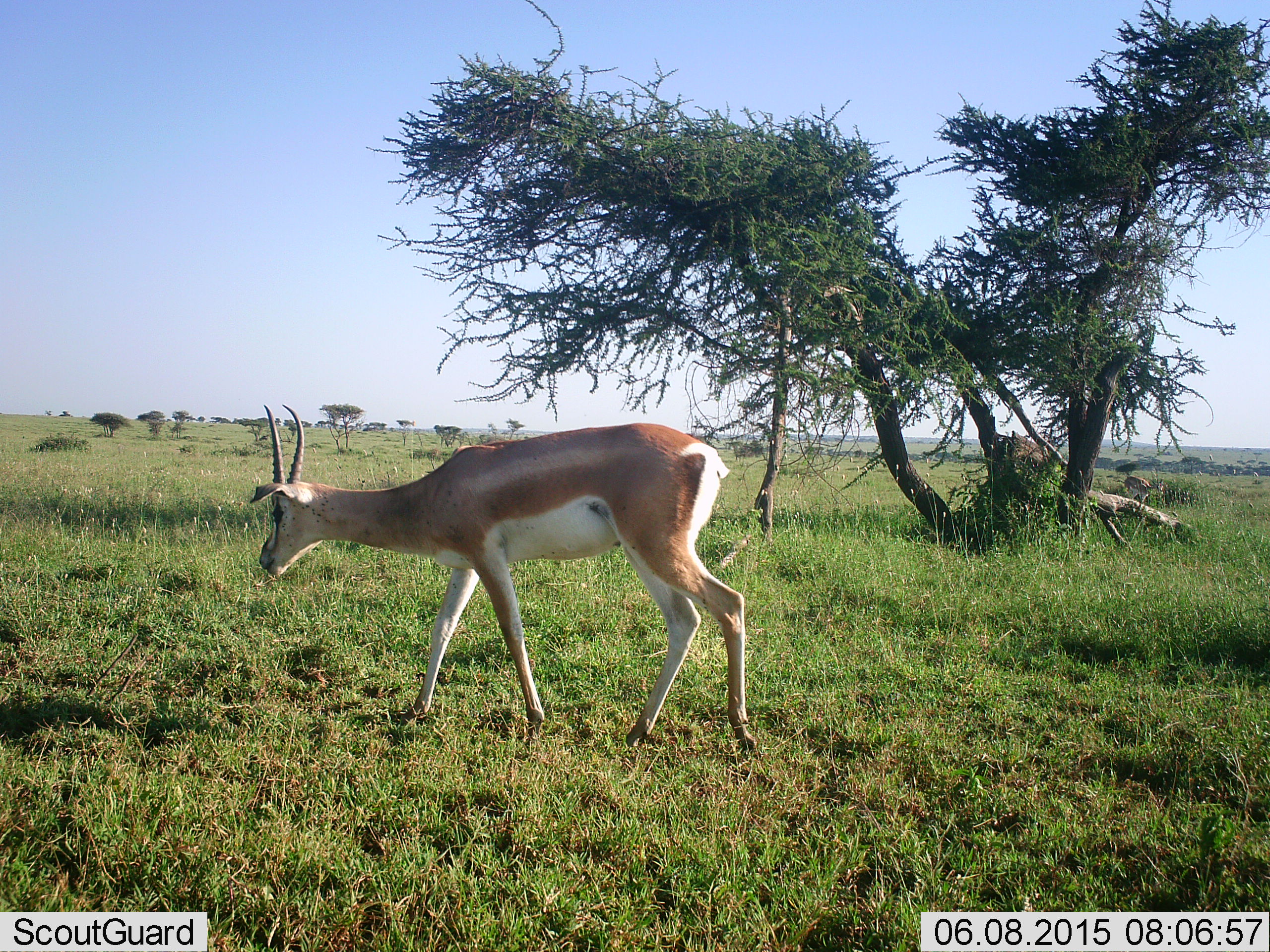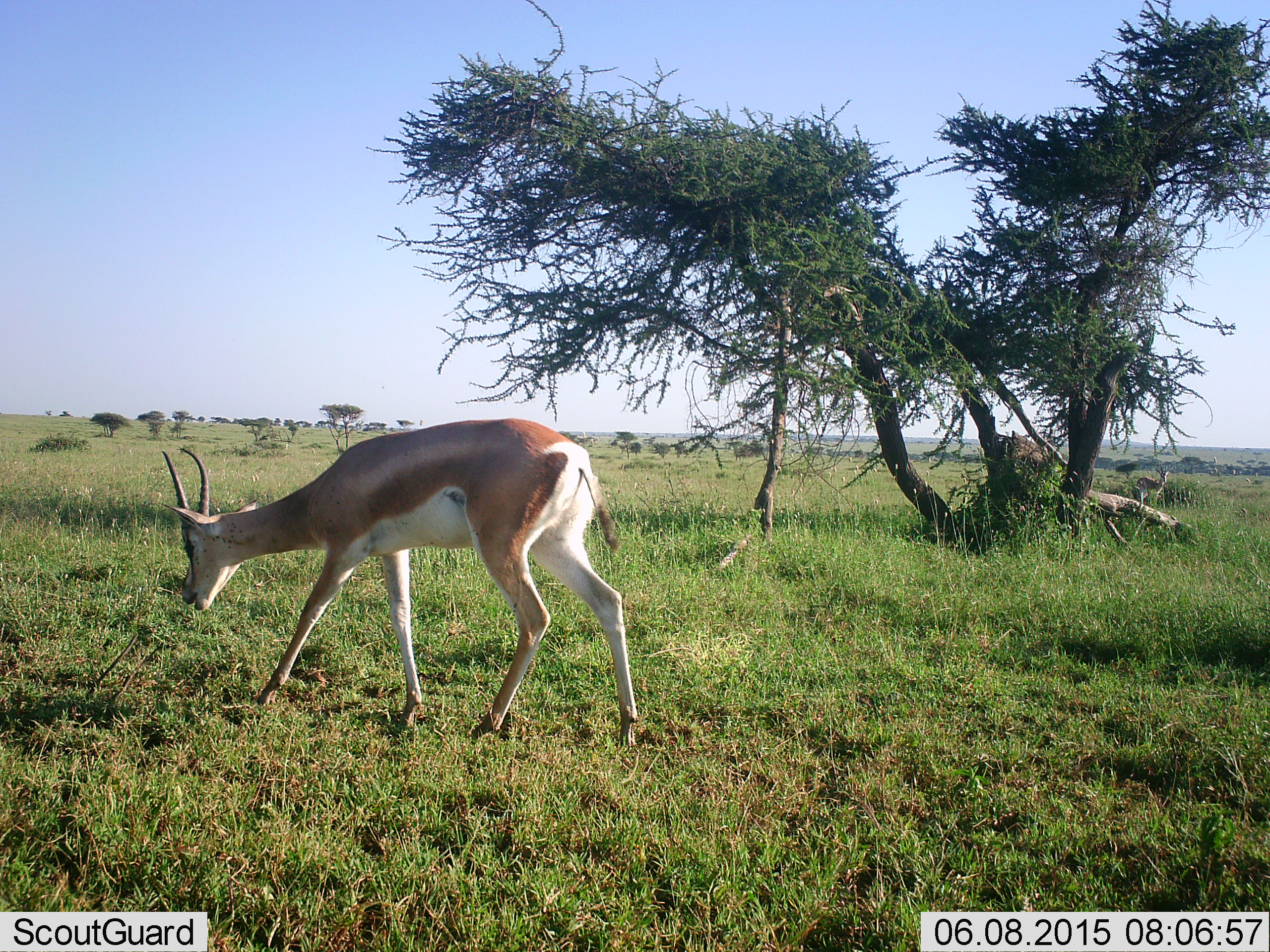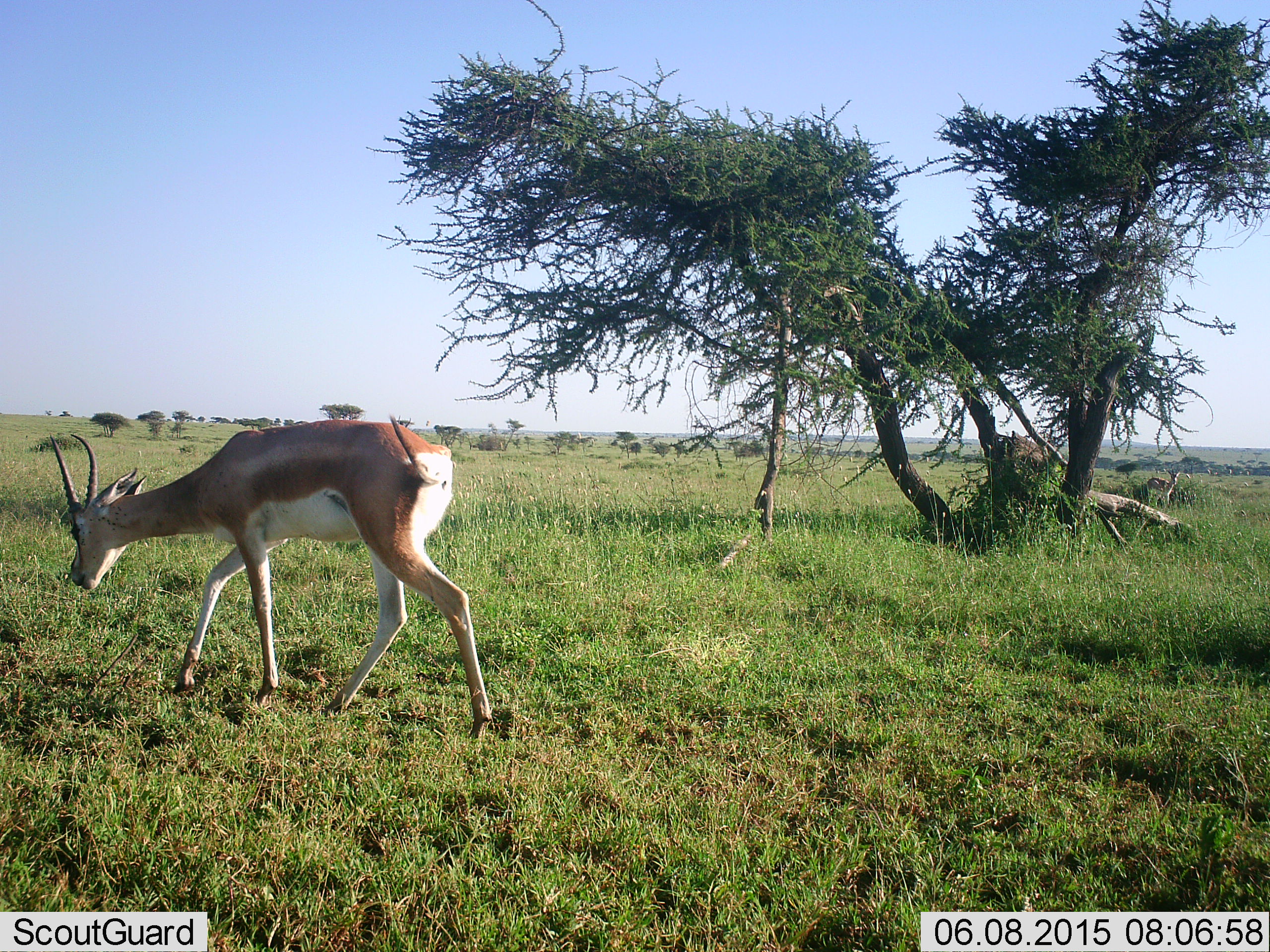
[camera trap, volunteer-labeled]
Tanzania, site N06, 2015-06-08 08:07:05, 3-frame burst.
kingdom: Animalia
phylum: Chordata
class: Mammalia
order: Artiodactyla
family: Bovidae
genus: Nanger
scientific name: Nanger granti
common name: grant's gazelle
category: gazellegrants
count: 2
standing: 10%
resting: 0%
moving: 60%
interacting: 10%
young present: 0%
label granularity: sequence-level